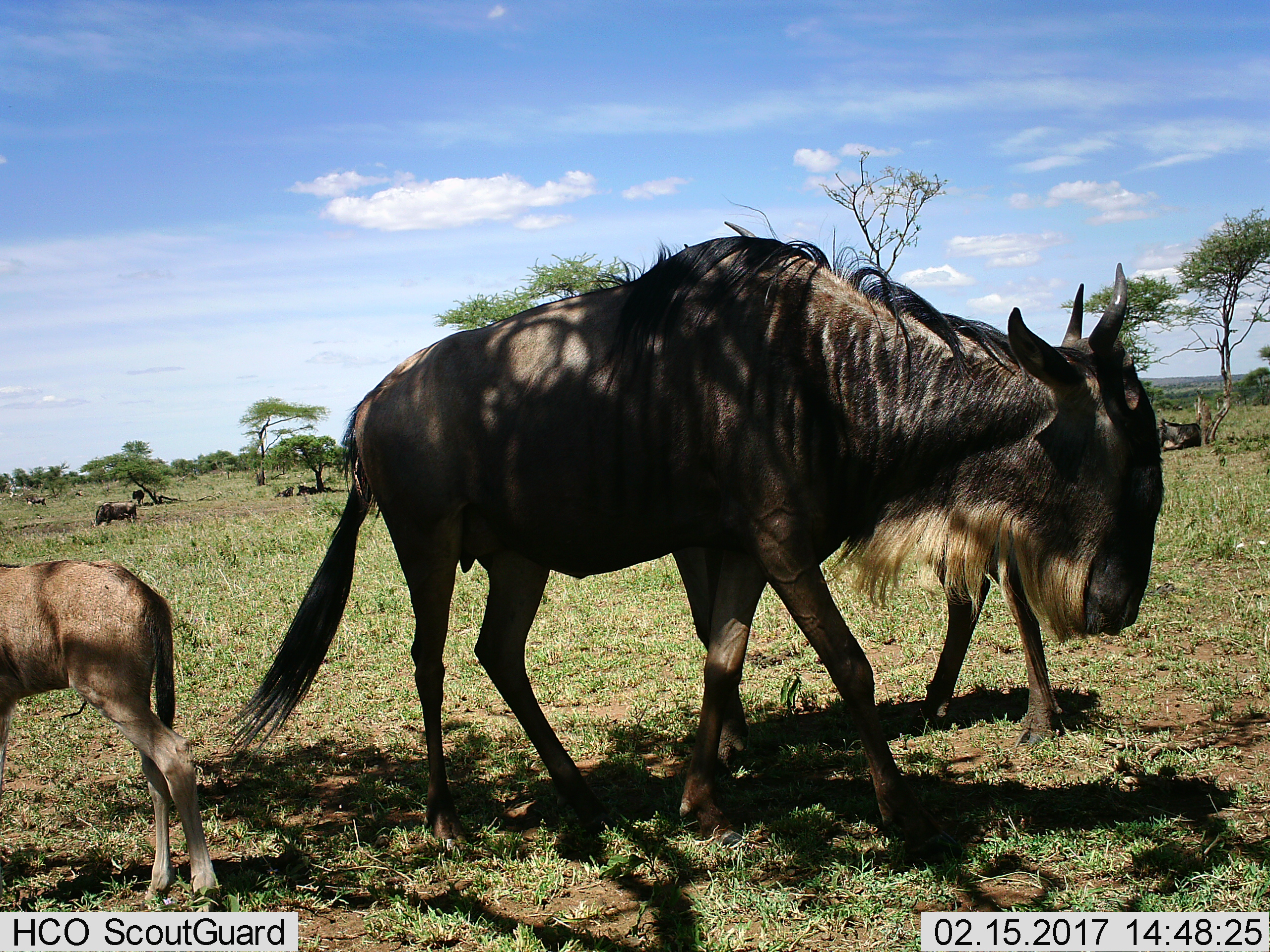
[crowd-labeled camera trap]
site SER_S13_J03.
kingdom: Animalia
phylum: Chordata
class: Mammalia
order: Artiodactyla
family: Bovidae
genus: Connochaetes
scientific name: Connochaetes taurinus taurinus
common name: blue wildebeest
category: wildebeestblue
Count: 8.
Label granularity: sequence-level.